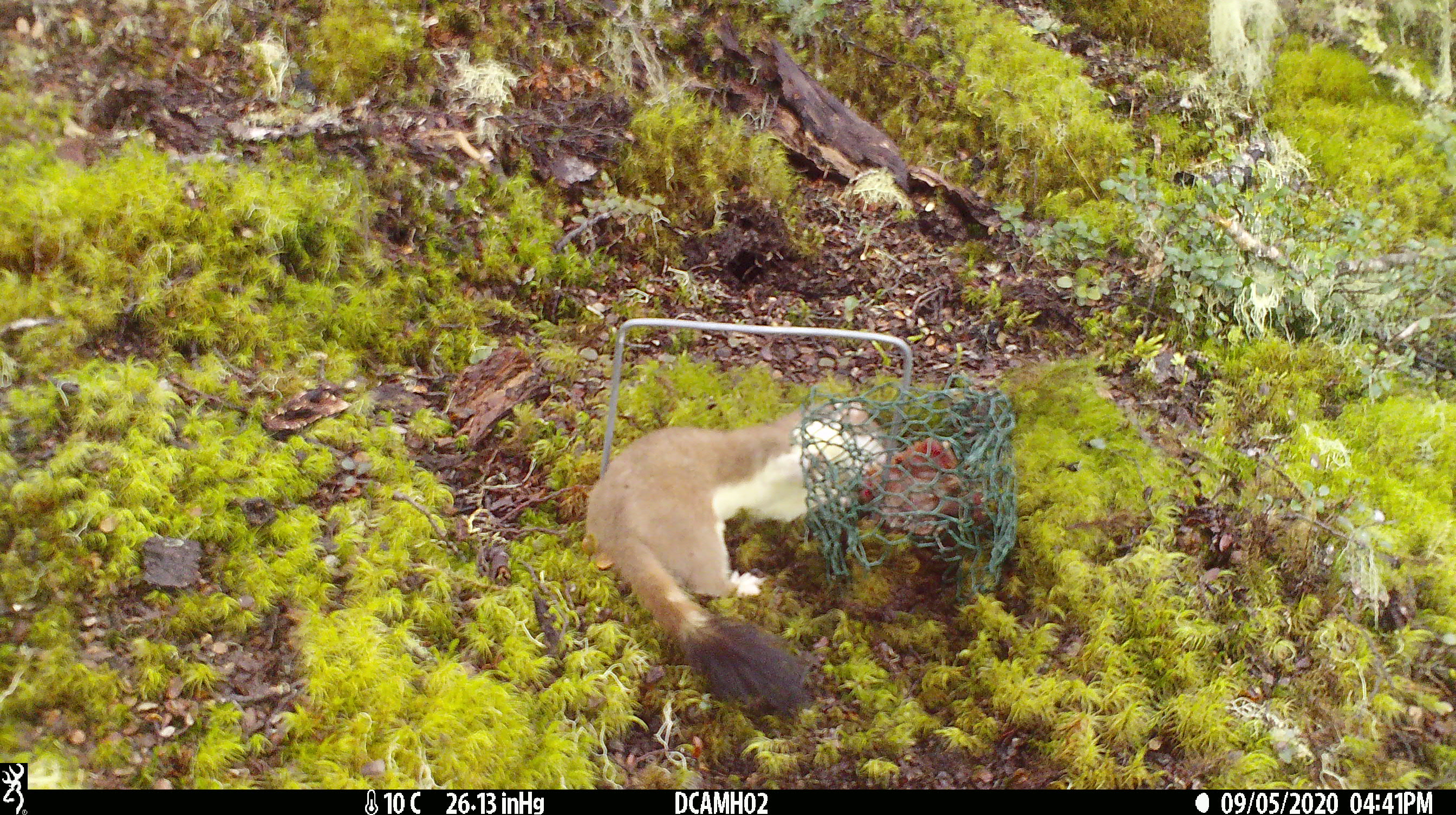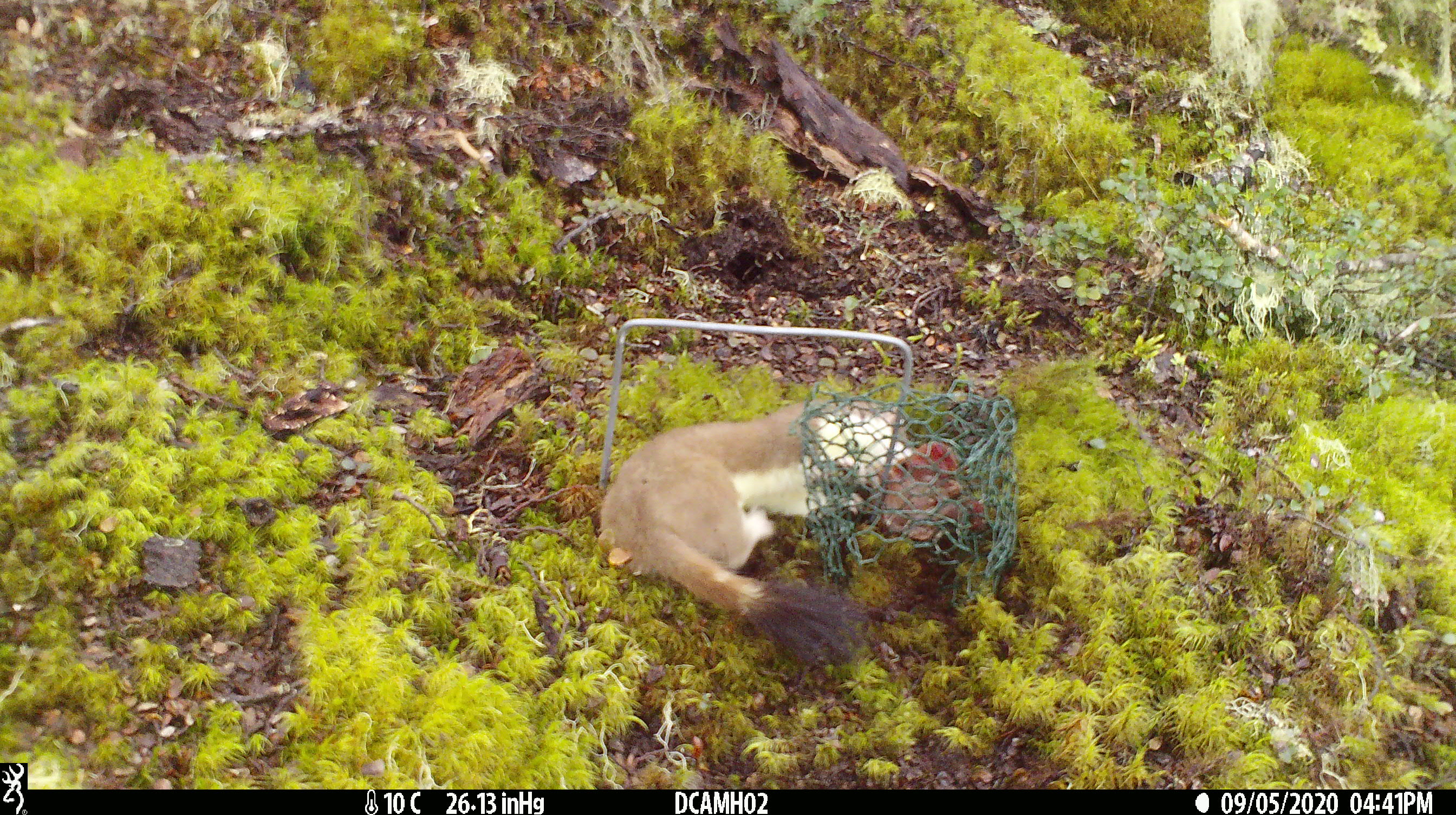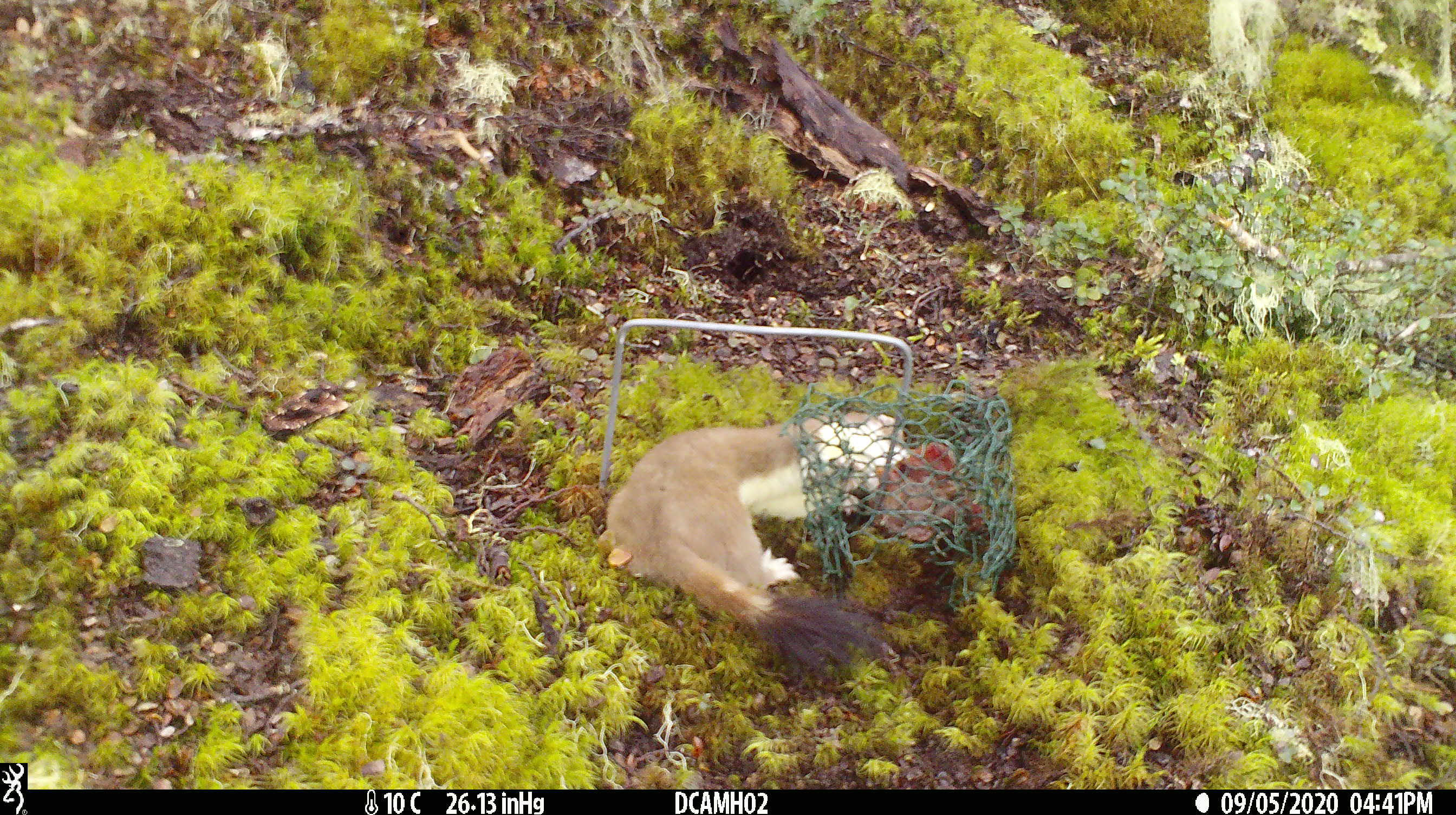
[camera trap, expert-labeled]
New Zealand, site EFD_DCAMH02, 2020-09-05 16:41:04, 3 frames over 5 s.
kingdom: Animalia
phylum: Chordata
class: Mammalia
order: Carnivora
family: Mustelidae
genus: Mustela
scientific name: Mustela erminea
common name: stoat